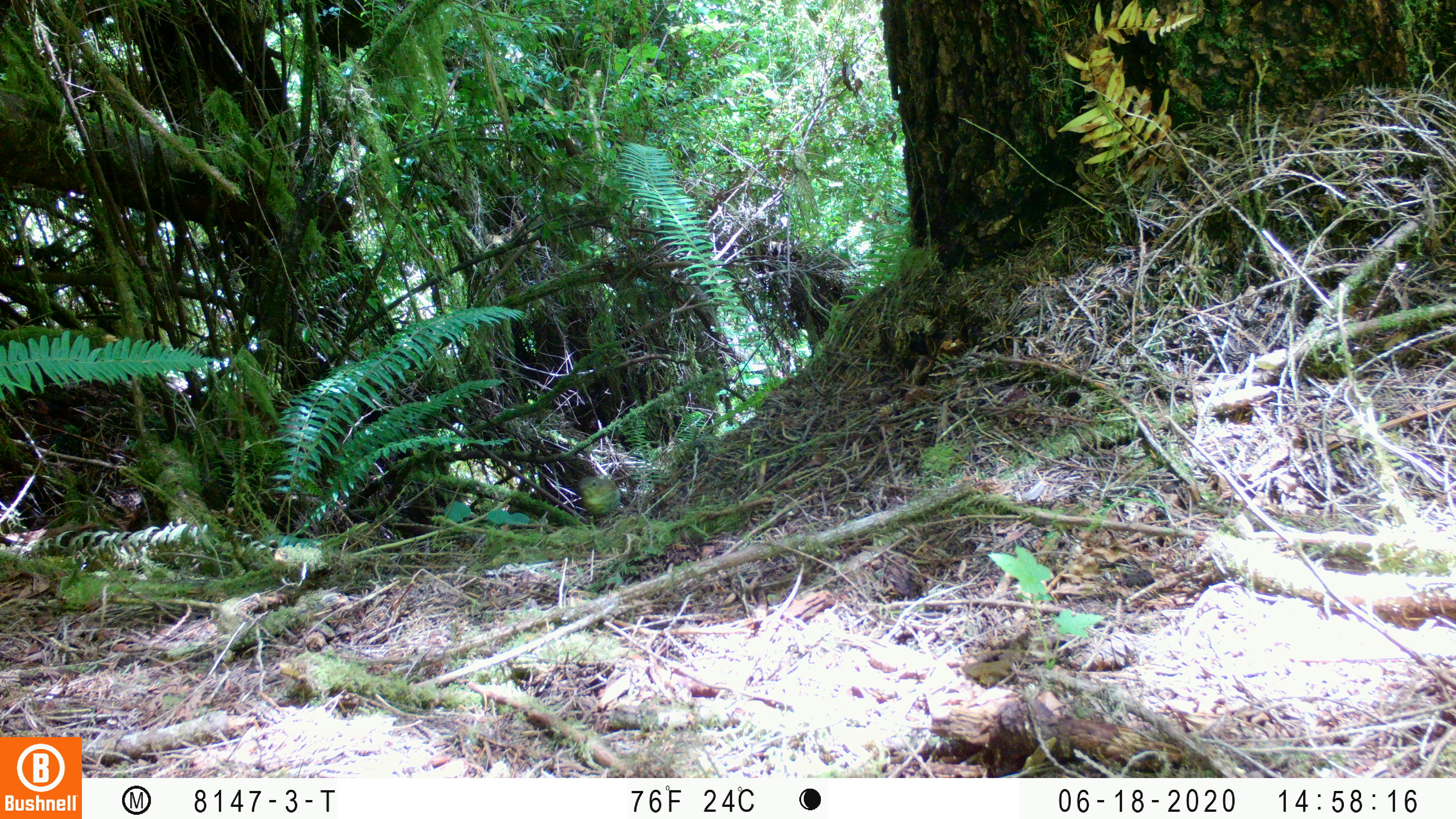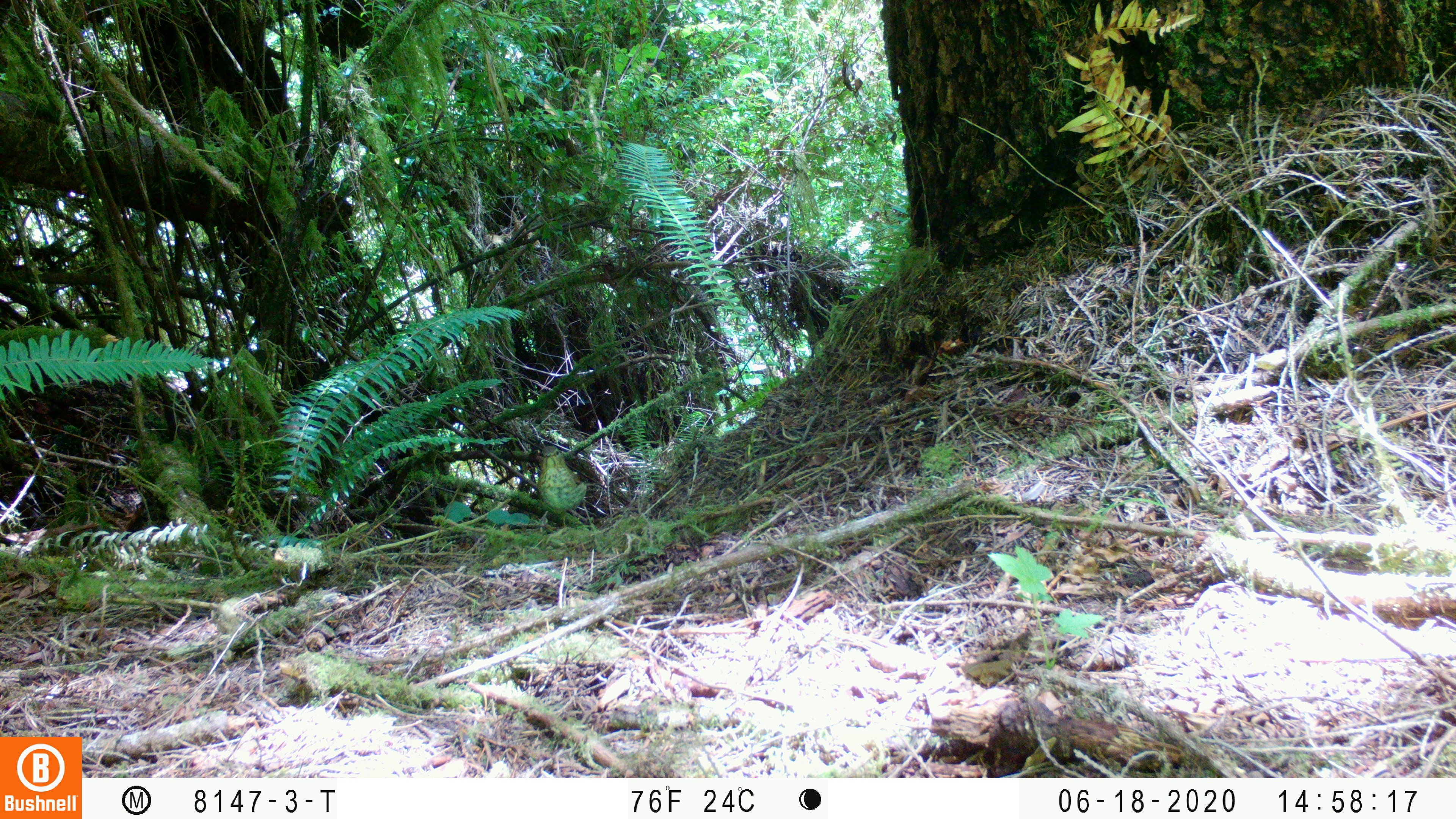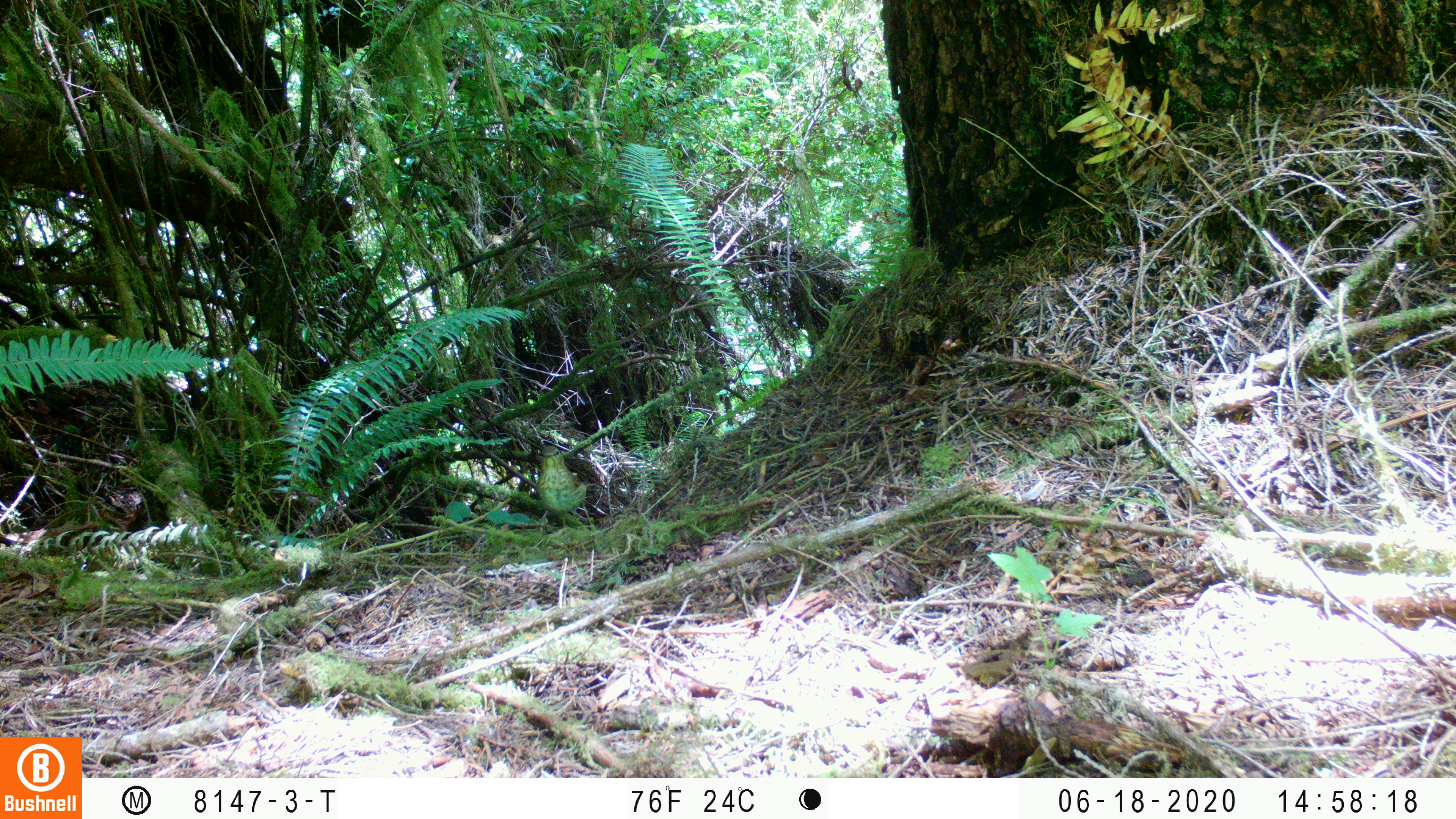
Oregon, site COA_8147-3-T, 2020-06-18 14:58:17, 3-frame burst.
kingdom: Animalia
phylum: Chordata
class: Aves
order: Passeriformes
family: Turdidae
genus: Catharus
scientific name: Catharus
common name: brown thrushes and nightingale-thrushes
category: catharus species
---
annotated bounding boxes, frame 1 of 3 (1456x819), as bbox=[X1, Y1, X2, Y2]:
catharus species: bbox=[567, 470, 638, 525]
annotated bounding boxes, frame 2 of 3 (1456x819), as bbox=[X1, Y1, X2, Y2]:
catharus species: bbox=[526, 437, 604, 545]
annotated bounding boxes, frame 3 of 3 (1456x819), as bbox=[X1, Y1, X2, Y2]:
catharus species: bbox=[530, 437, 597, 550]